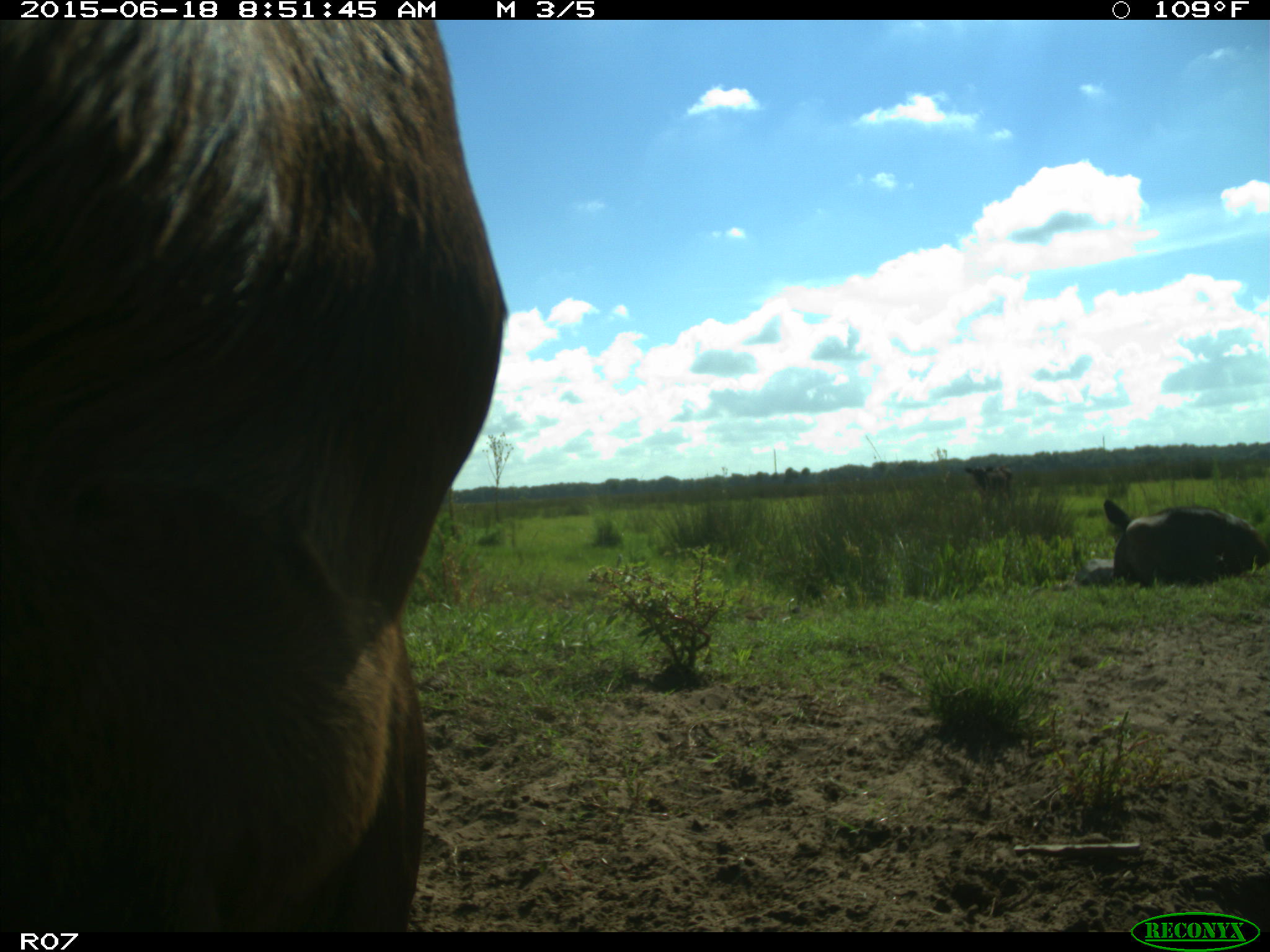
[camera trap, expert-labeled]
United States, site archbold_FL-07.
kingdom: Animalia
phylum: Chordata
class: Mammalia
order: Artiodactyla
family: Bovidae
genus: Bos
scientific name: Bos taurus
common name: domestic cow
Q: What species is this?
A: Bos taurus (domestic cow).